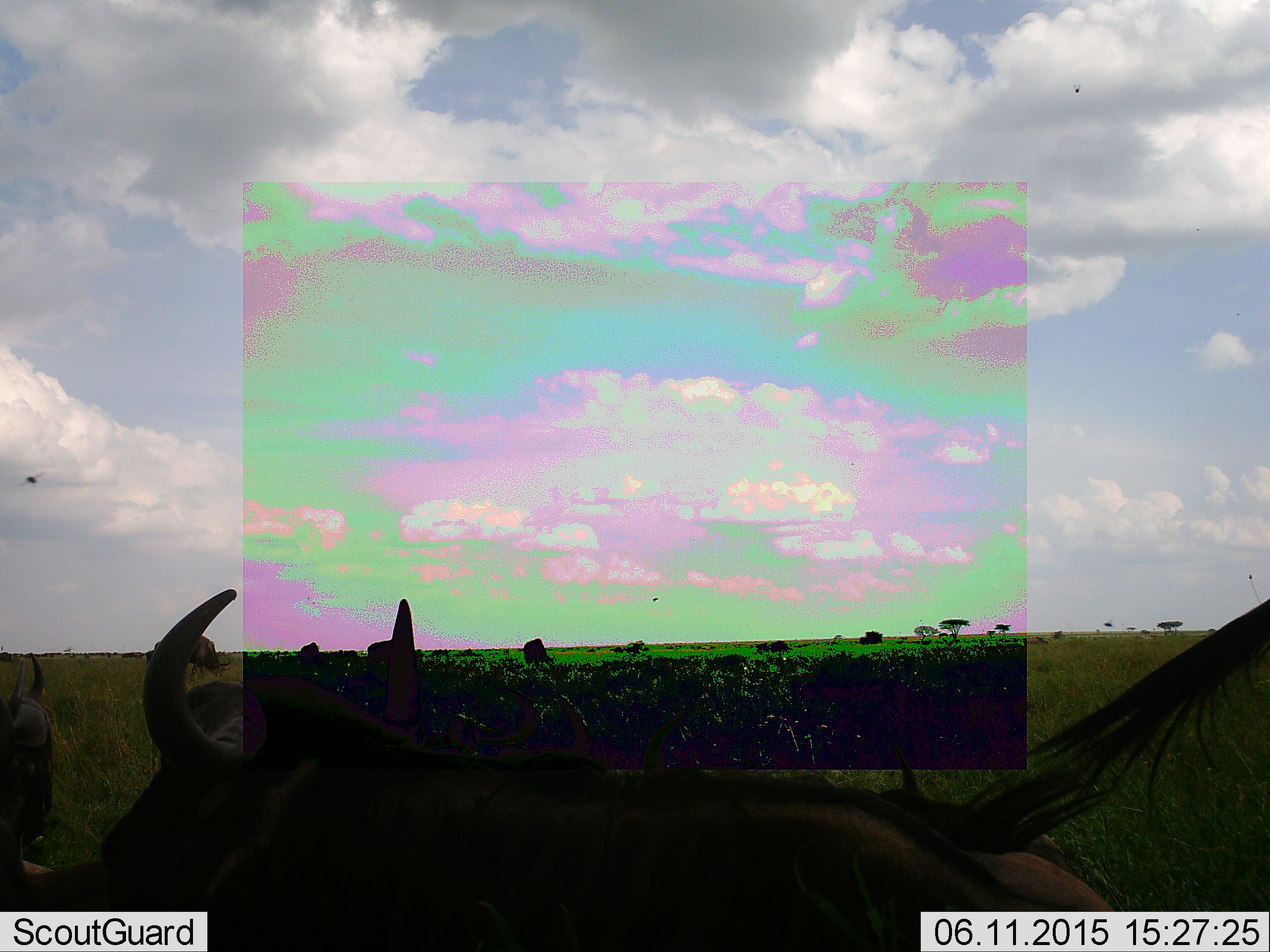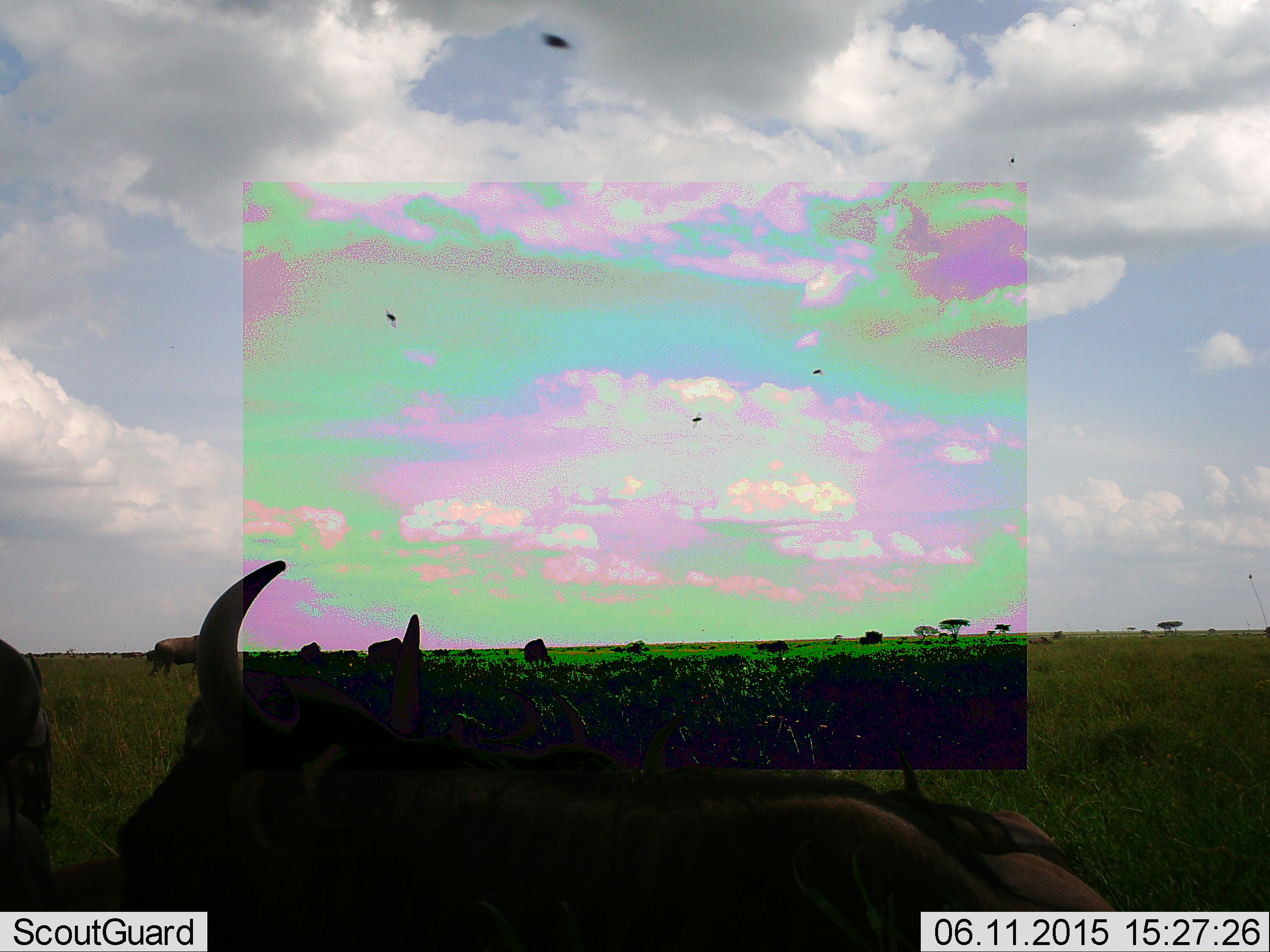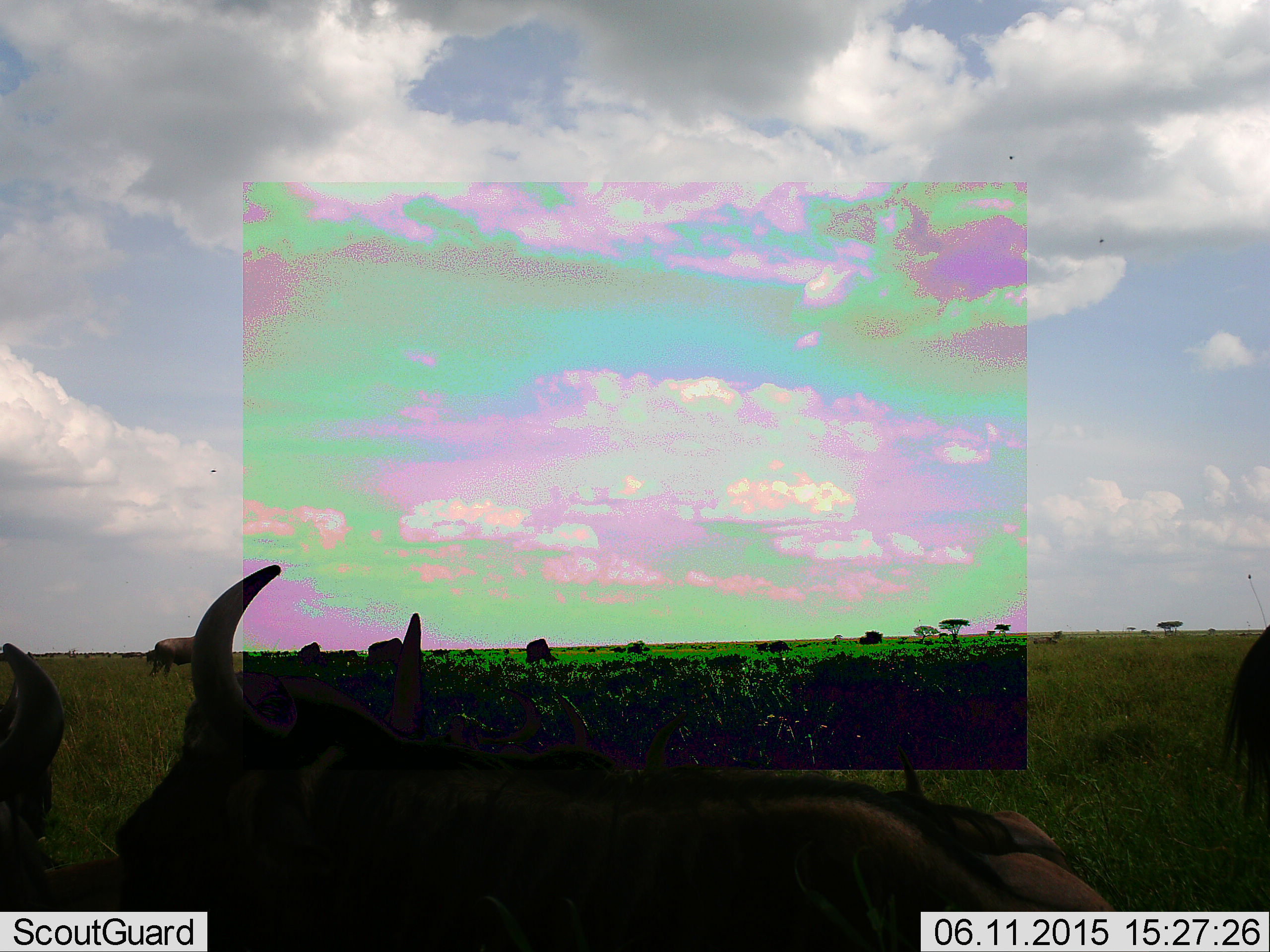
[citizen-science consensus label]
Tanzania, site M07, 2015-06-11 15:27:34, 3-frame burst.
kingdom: Animalia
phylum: Chordata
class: Mammalia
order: Artiodactyla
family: Bovidae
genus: Connochaetes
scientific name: Connochaetes taurinus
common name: blue wildebeest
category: wildebeest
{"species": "wildebeest (blue wildebeest) (Connochaetes taurinus)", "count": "11-50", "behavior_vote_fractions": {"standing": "79%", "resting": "57%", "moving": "29%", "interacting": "0%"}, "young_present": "0%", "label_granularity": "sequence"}